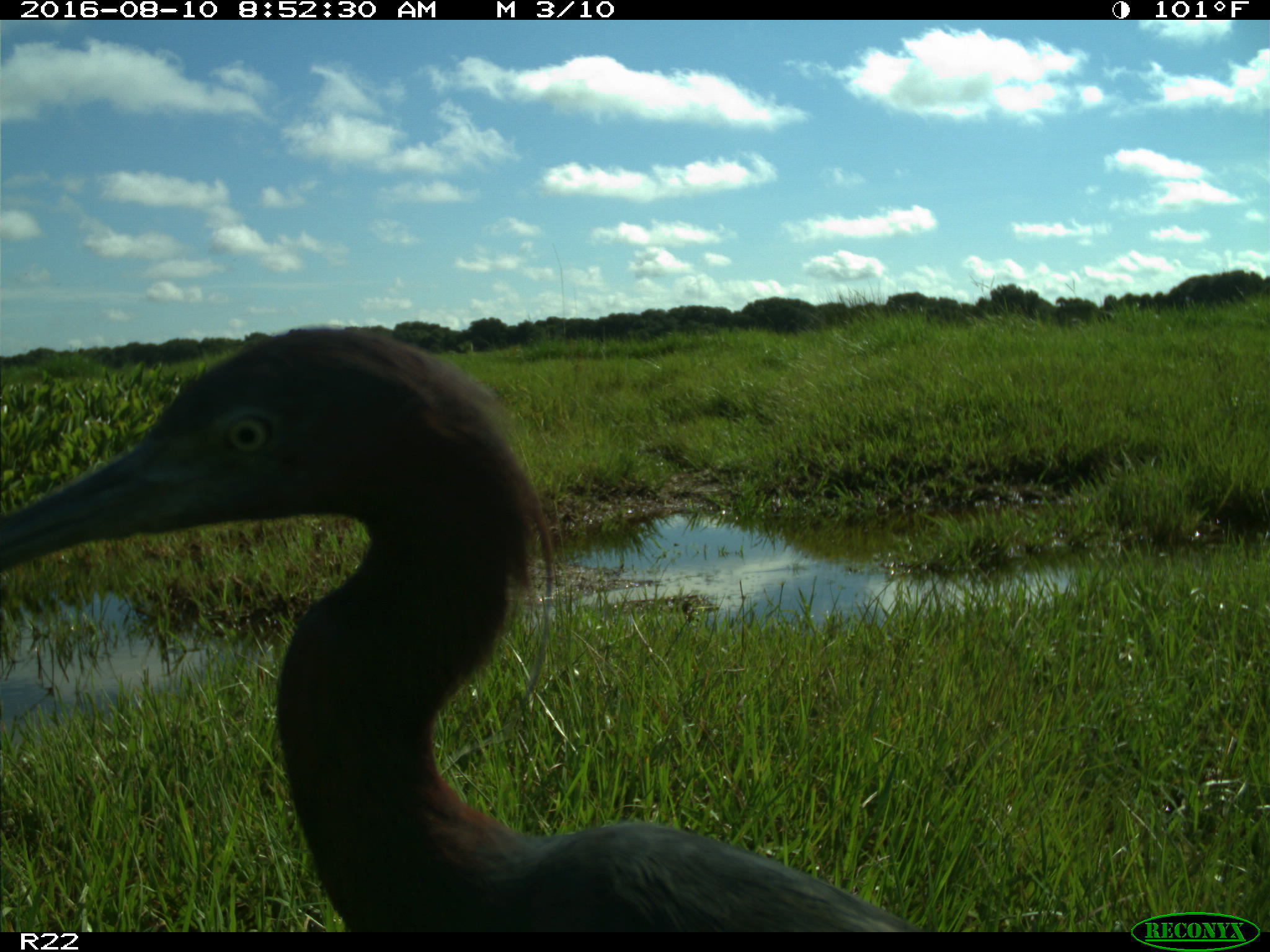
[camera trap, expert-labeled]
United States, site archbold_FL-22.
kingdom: Animalia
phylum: Chordata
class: Aves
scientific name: Aves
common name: birds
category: unidentified bird